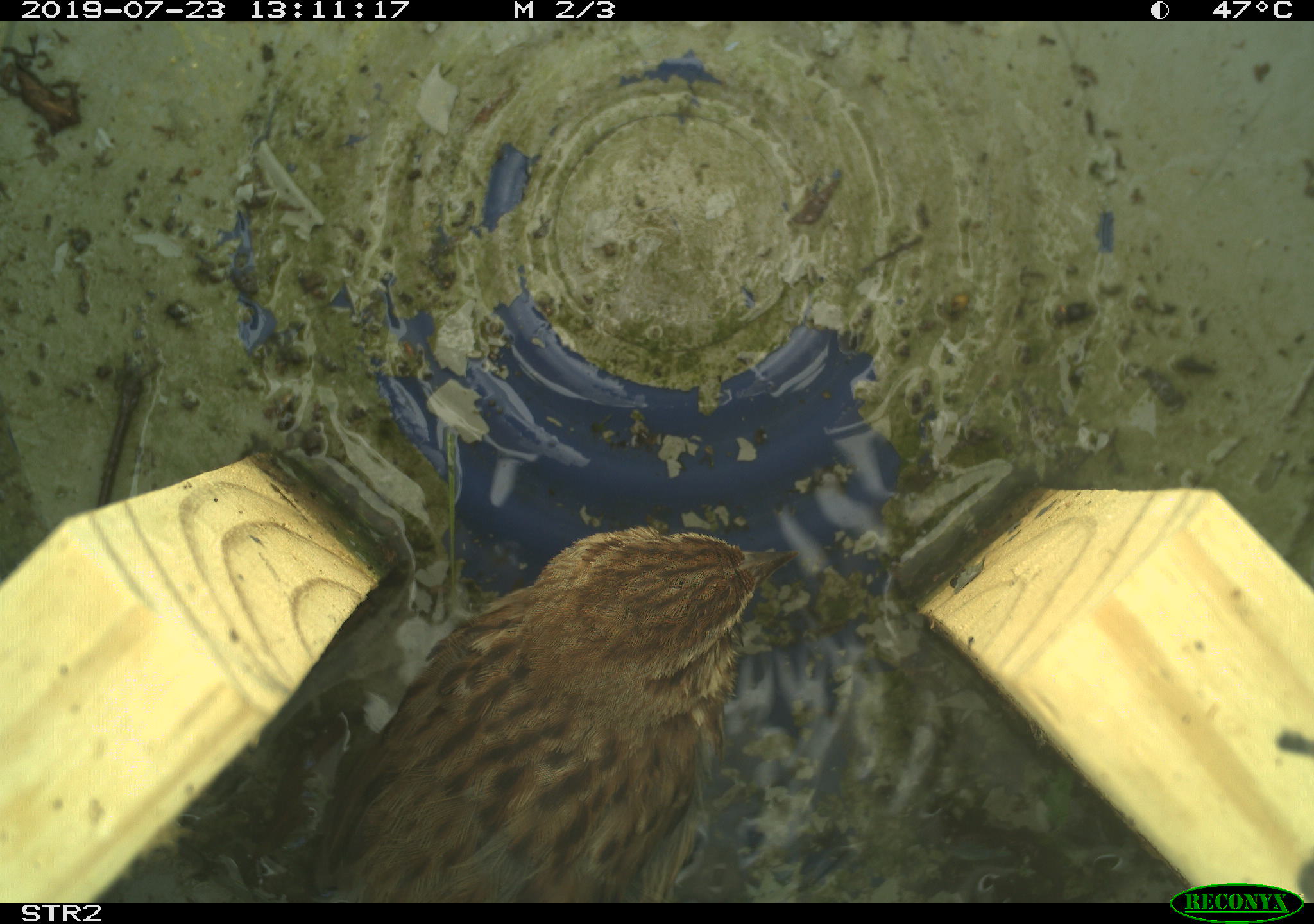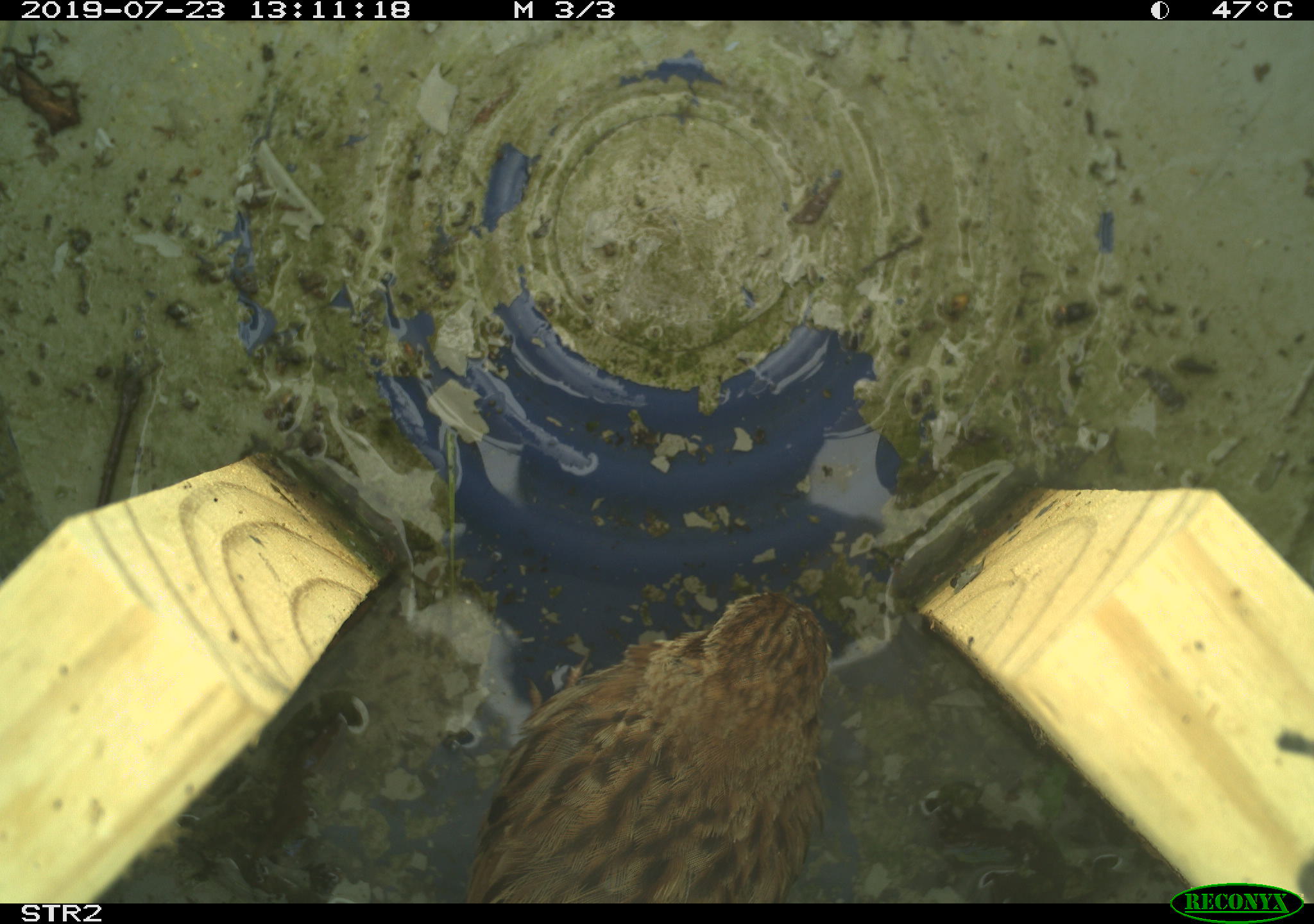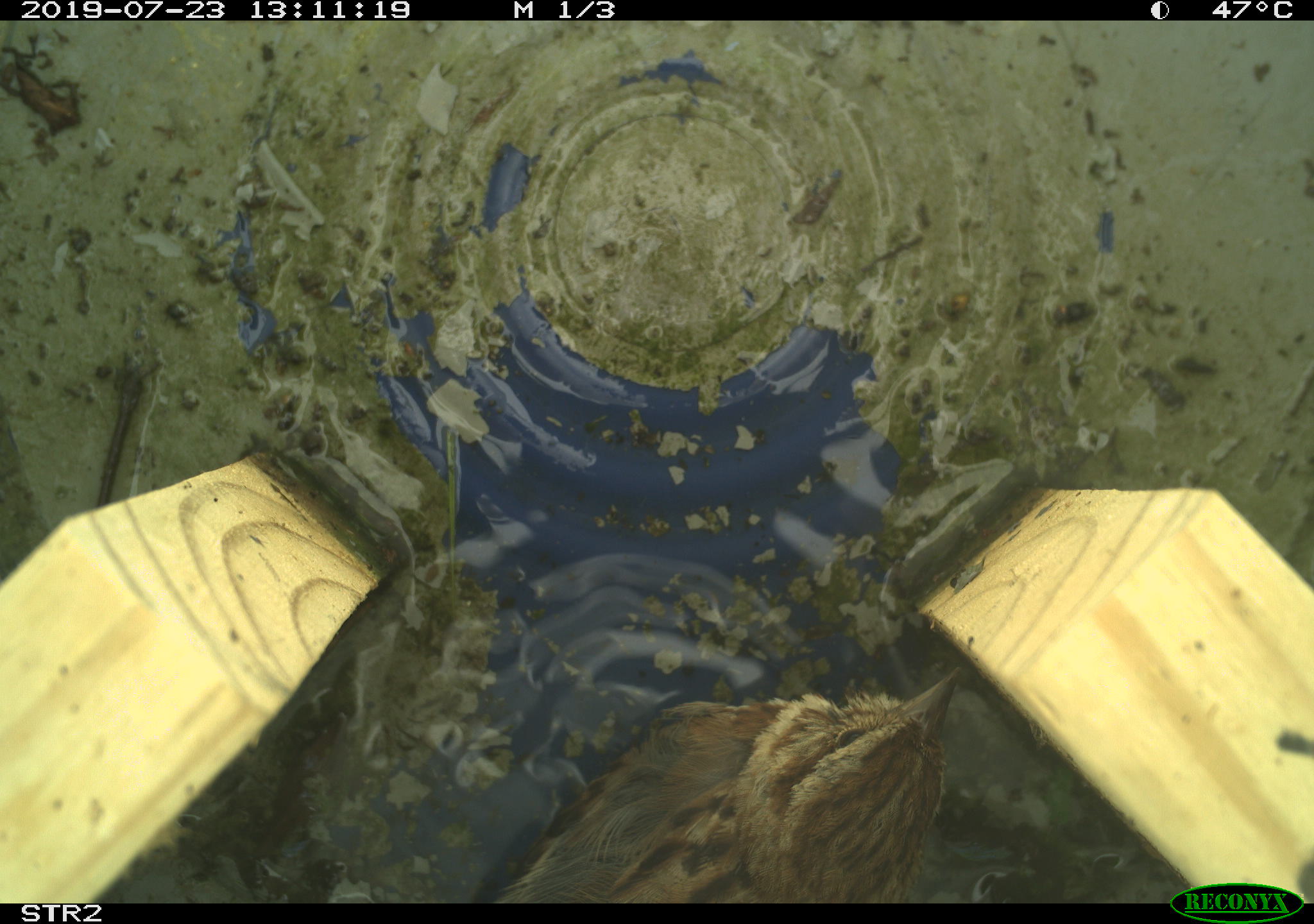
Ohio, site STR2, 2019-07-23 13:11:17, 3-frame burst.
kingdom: Animalia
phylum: Chordata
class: Aves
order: Passeriformes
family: Passerellidae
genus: Melospiza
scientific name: Melospiza melodia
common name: song sparrow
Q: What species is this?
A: Song sparrow (Melospiza melodia).